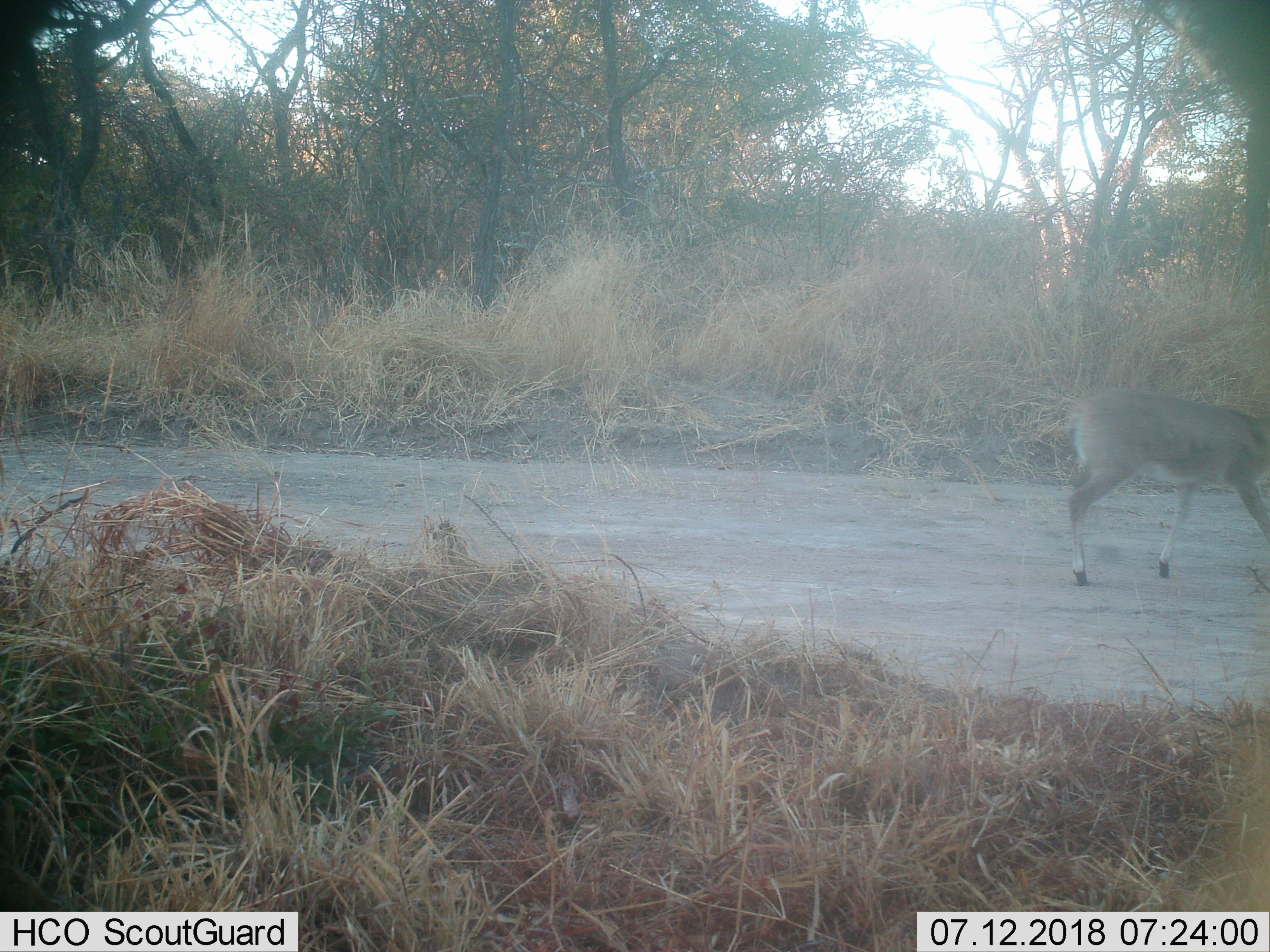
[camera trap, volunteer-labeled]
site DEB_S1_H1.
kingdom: Animalia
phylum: Chordata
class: Mammalia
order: Artiodactyla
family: Bovidae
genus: Sylvicapra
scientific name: Sylvicapra grimmia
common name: common duiker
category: duikercommongrey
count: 1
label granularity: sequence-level